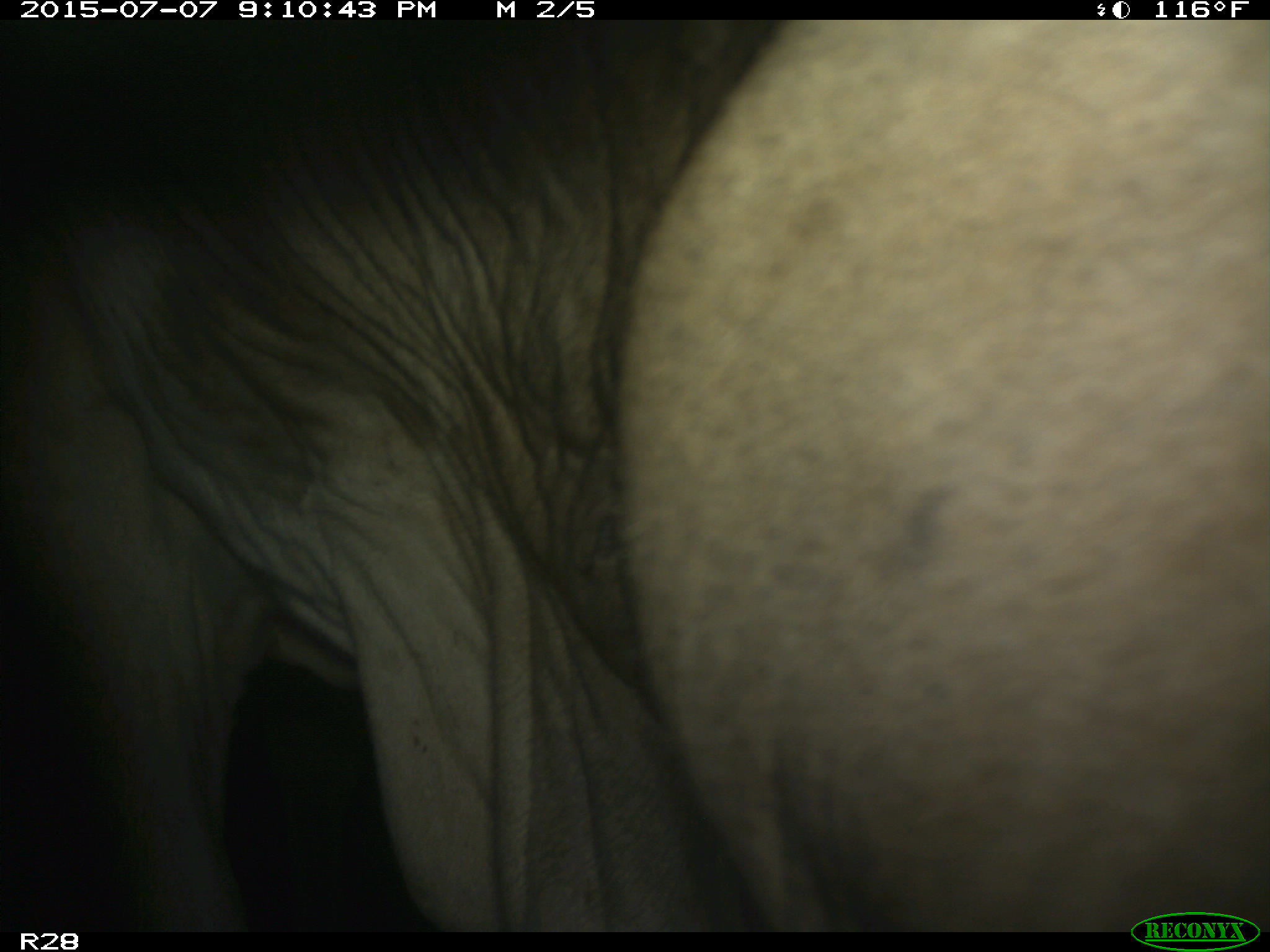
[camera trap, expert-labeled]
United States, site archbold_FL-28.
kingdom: Animalia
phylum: Chordata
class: Mammalia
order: Artiodactyla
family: Bovidae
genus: Bos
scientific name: Bos taurus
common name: domestic cow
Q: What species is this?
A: Bos taurus (domestic cow).